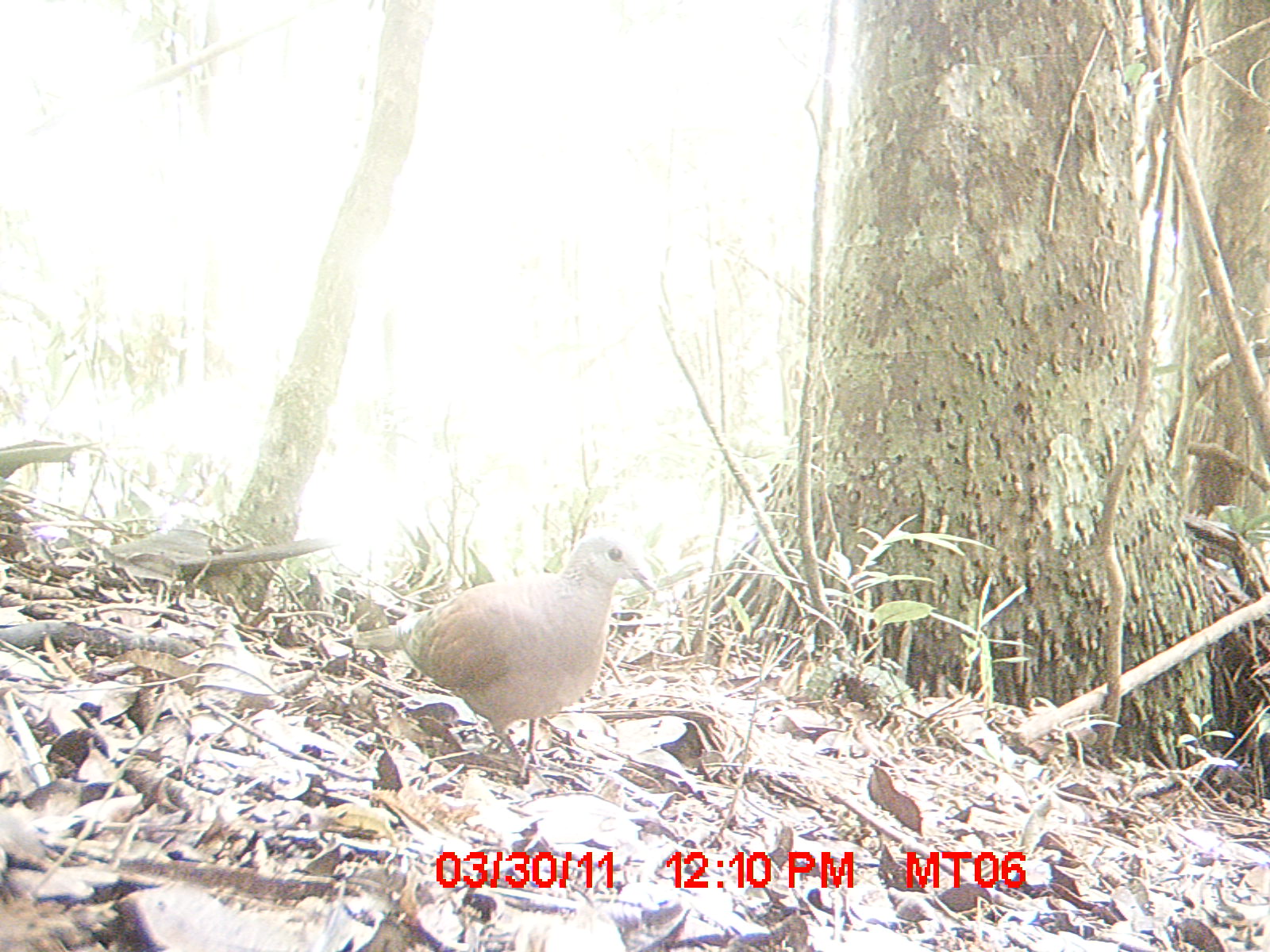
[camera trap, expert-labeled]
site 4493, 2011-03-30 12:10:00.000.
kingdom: Animalia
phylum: Chordata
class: Mammalia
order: Rodentia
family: Nesomyidae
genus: Eliurus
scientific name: Eliurus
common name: eliurus rat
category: eliurus spp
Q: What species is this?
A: Eliurus spp (eliurus rat) (Eliurus).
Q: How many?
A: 1.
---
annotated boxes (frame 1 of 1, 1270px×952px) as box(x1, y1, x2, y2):
eliurus spp: box(347, 529, 658, 784)